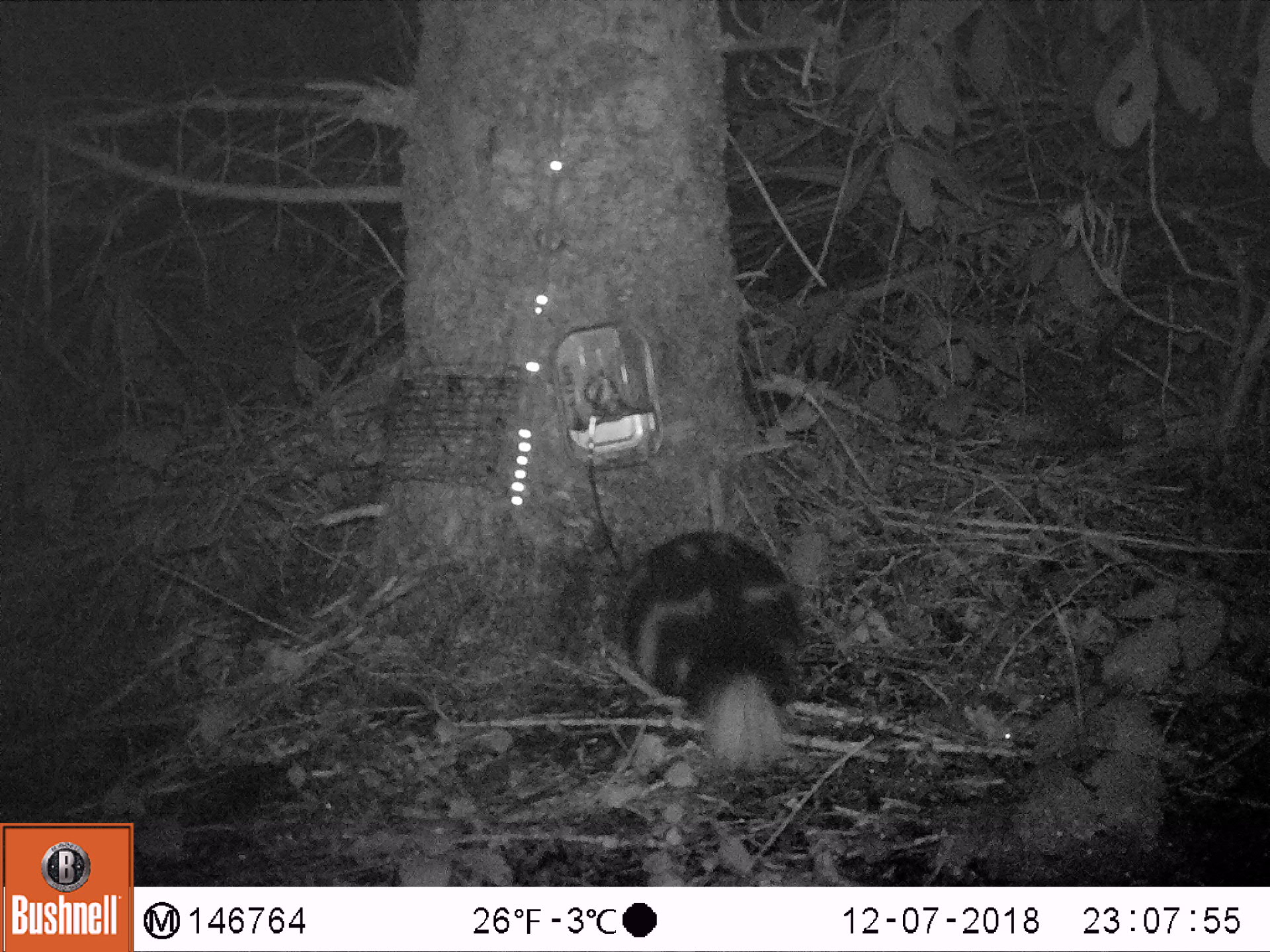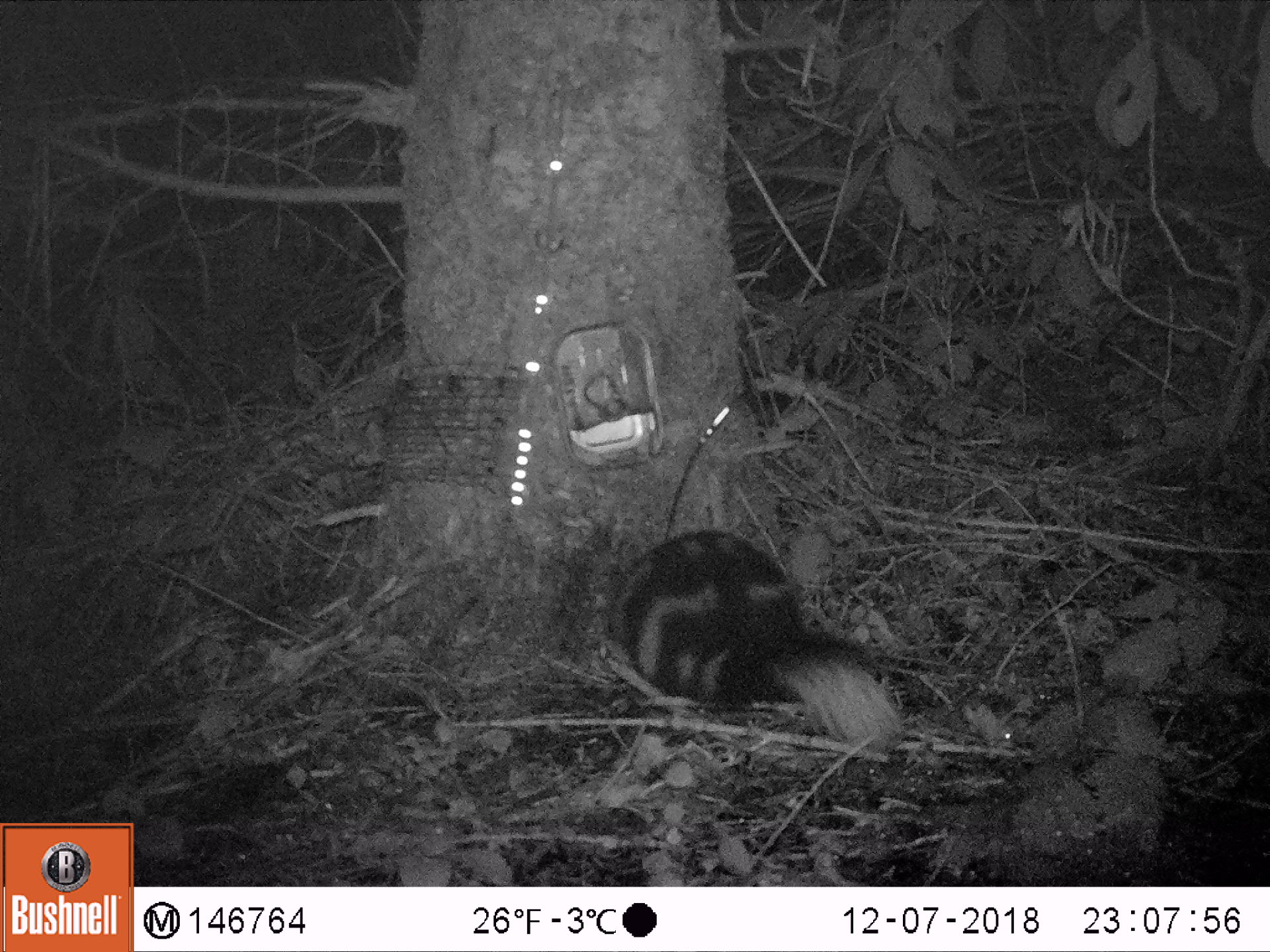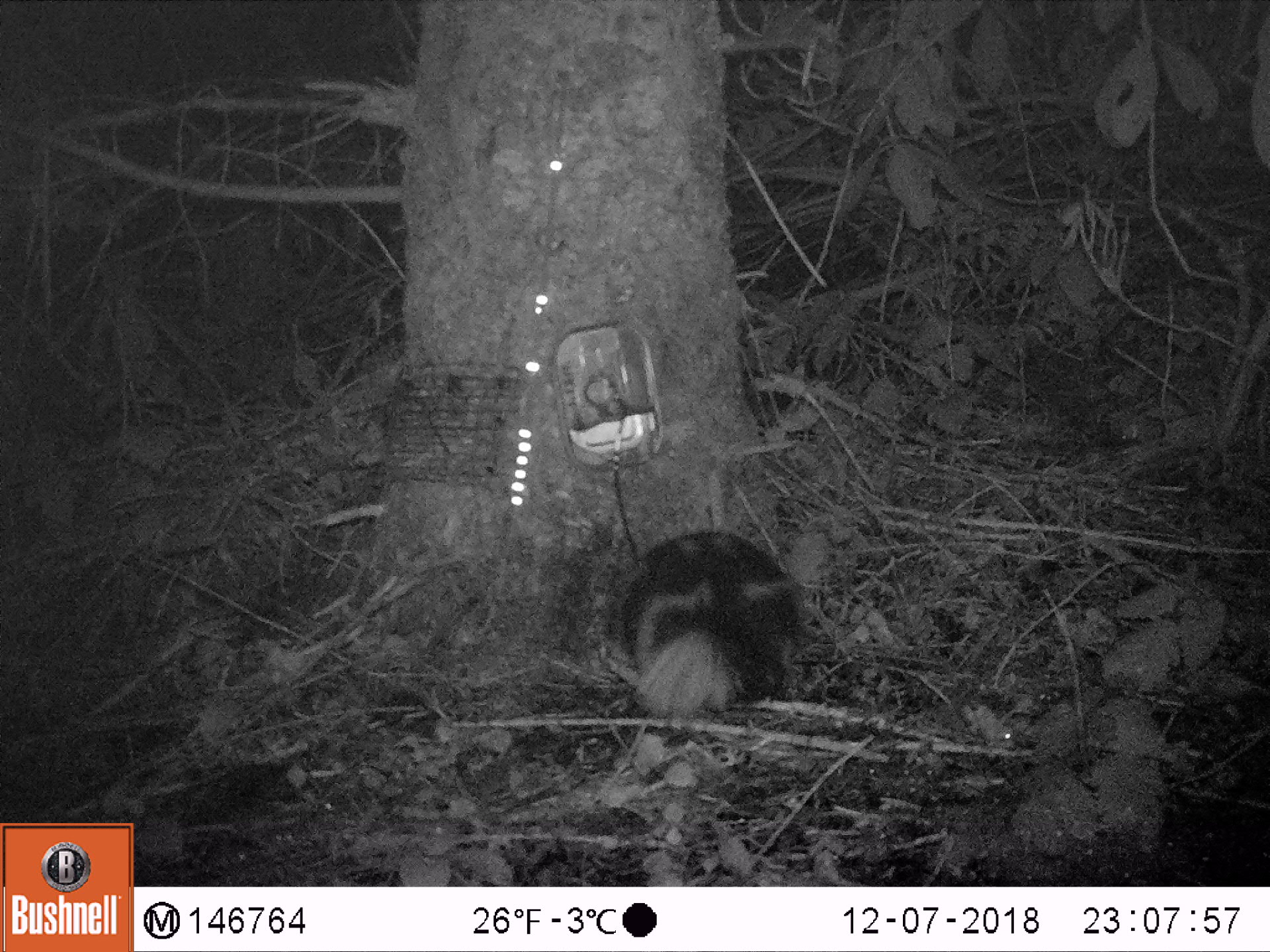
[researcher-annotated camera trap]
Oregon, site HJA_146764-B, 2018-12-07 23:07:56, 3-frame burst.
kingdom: Animalia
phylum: Chordata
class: Mammalia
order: Carnivora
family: Mephitidae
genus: Spilogale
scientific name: Spilogale gracilis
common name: western spotted skunk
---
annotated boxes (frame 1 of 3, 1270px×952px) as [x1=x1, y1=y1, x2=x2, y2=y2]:
western spotted skunk: [x1=595, y1=505, x2=820, y2=792]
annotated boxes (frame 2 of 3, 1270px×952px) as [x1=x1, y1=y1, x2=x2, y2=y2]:
western spotted skunk: [x1=595, y1=528, x2=919, y2=763]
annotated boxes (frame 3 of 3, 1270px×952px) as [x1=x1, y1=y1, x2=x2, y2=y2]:
western spotted skunk: [x1=589, y1=512, x2=809, y2=740]